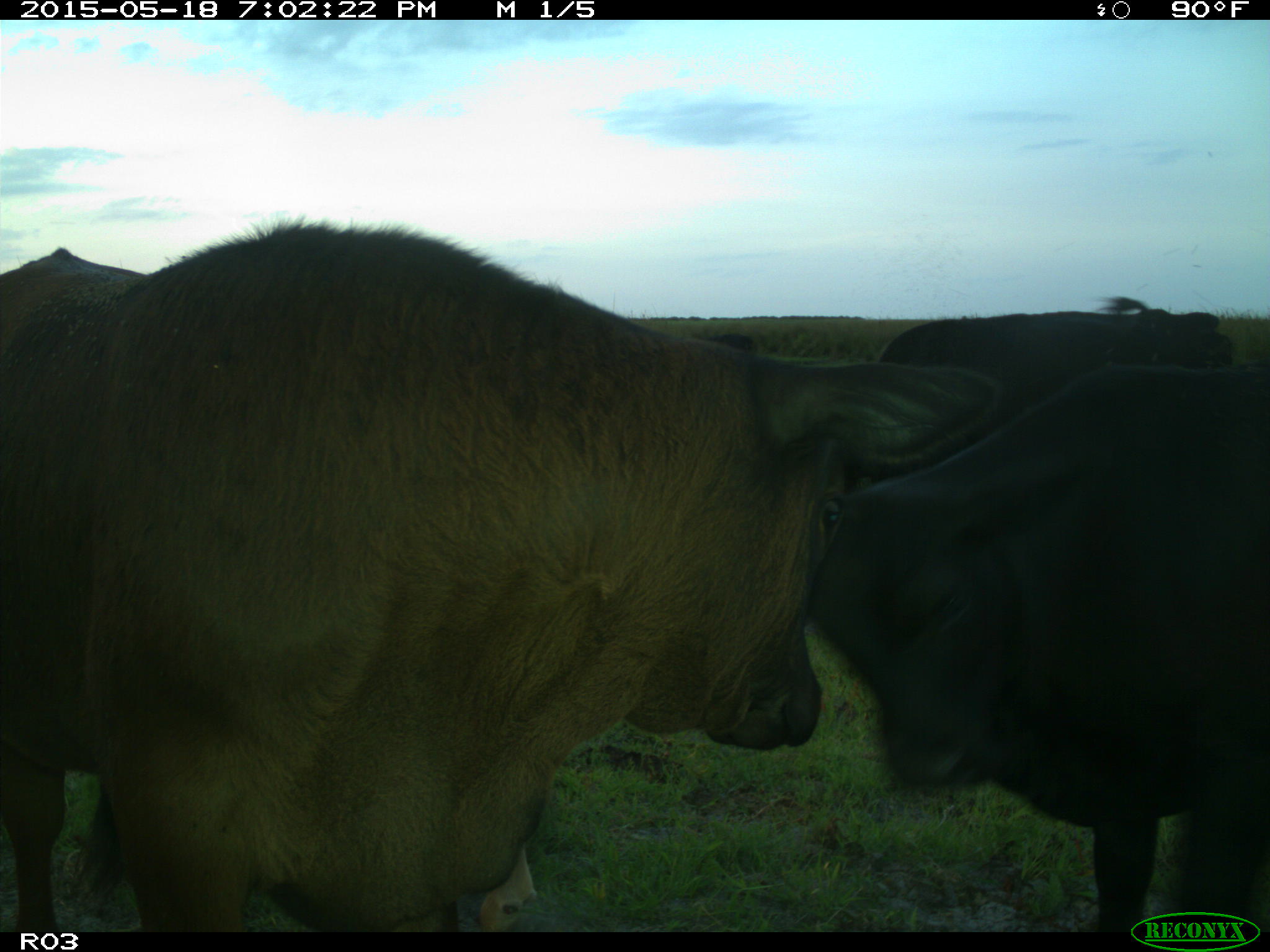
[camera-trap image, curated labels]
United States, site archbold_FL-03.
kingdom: Animalia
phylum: Chordata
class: Mammalia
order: Artiodactyla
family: Bovidae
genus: Bos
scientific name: Bos taurus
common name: domestic cow